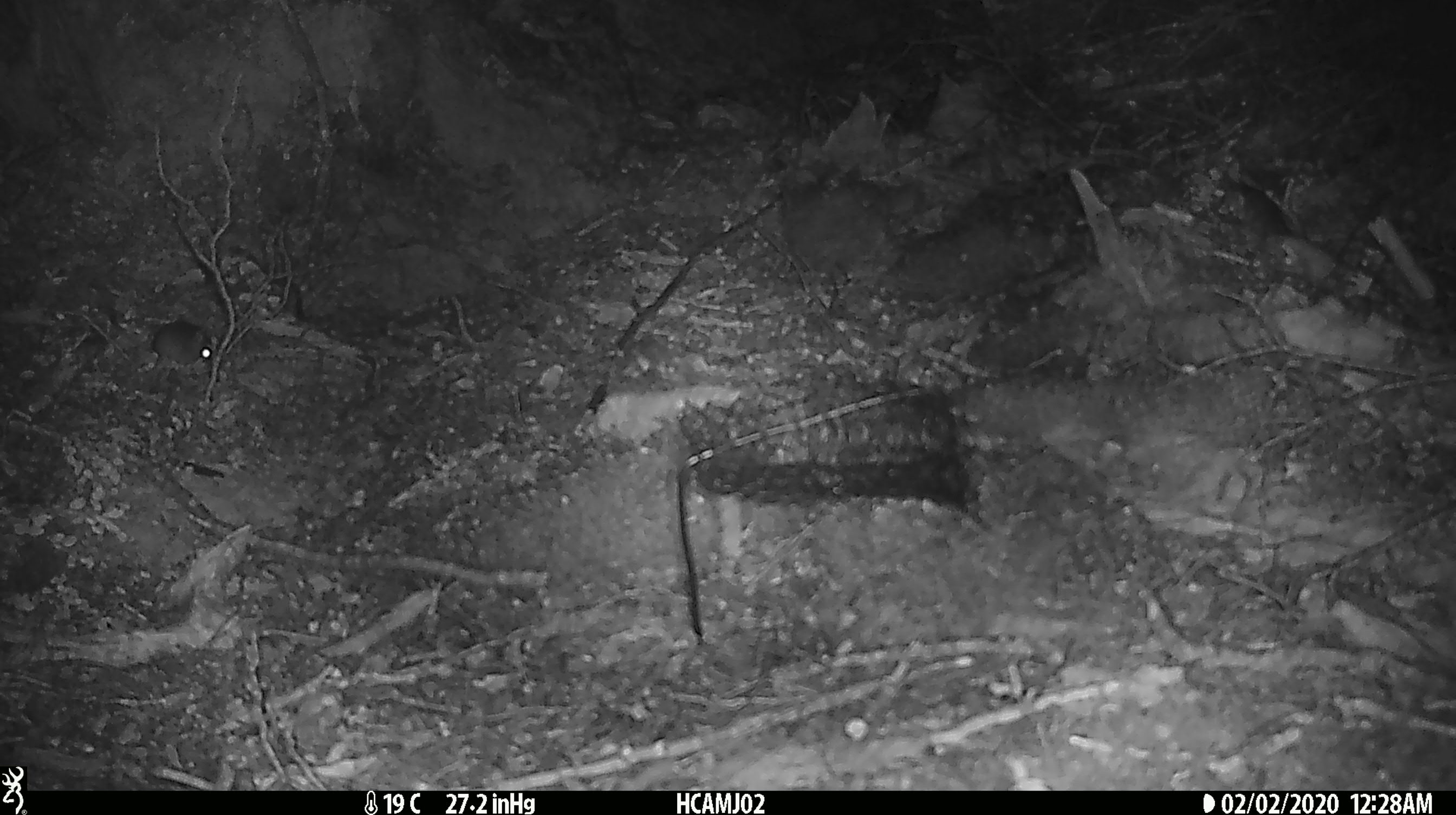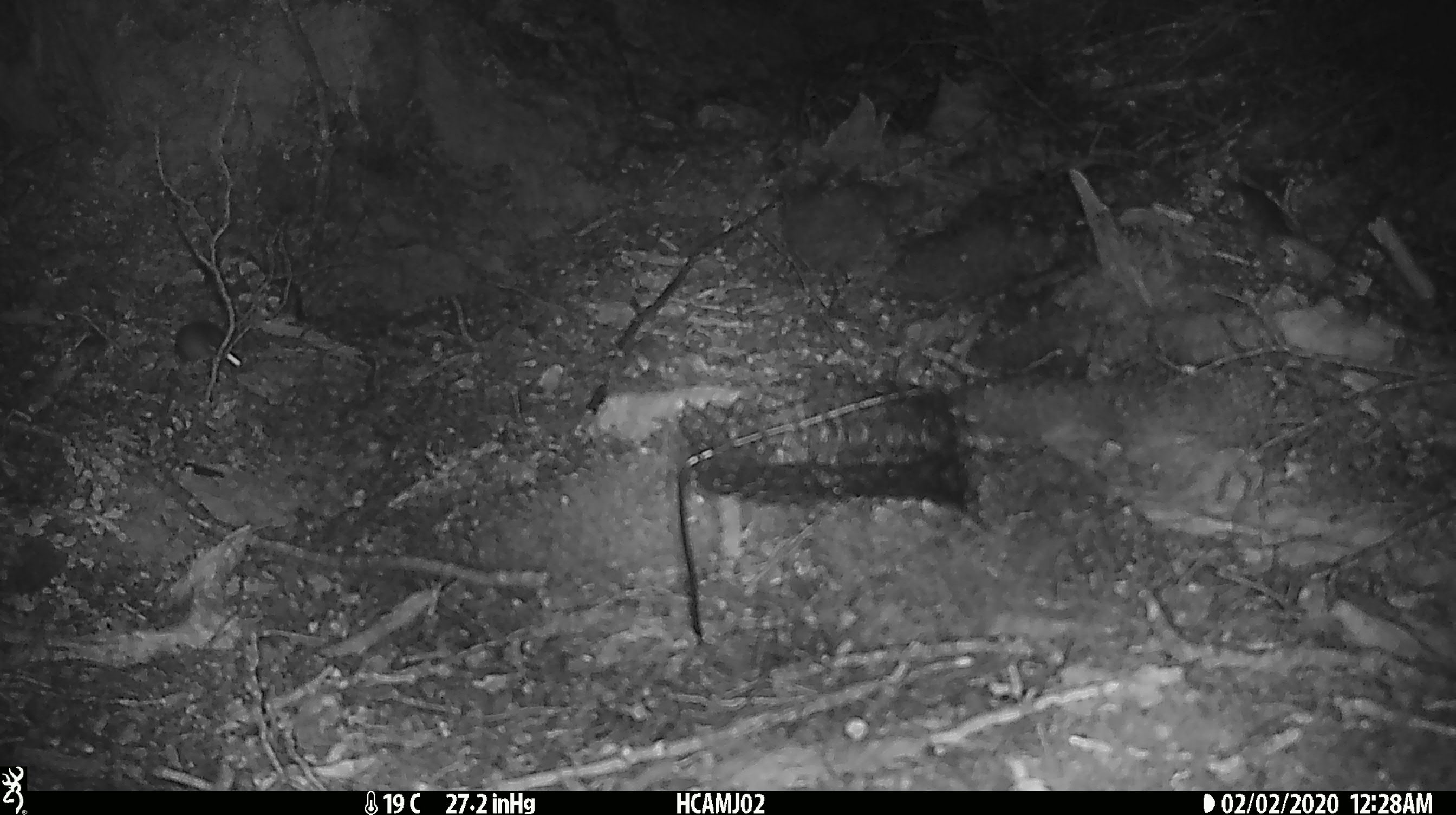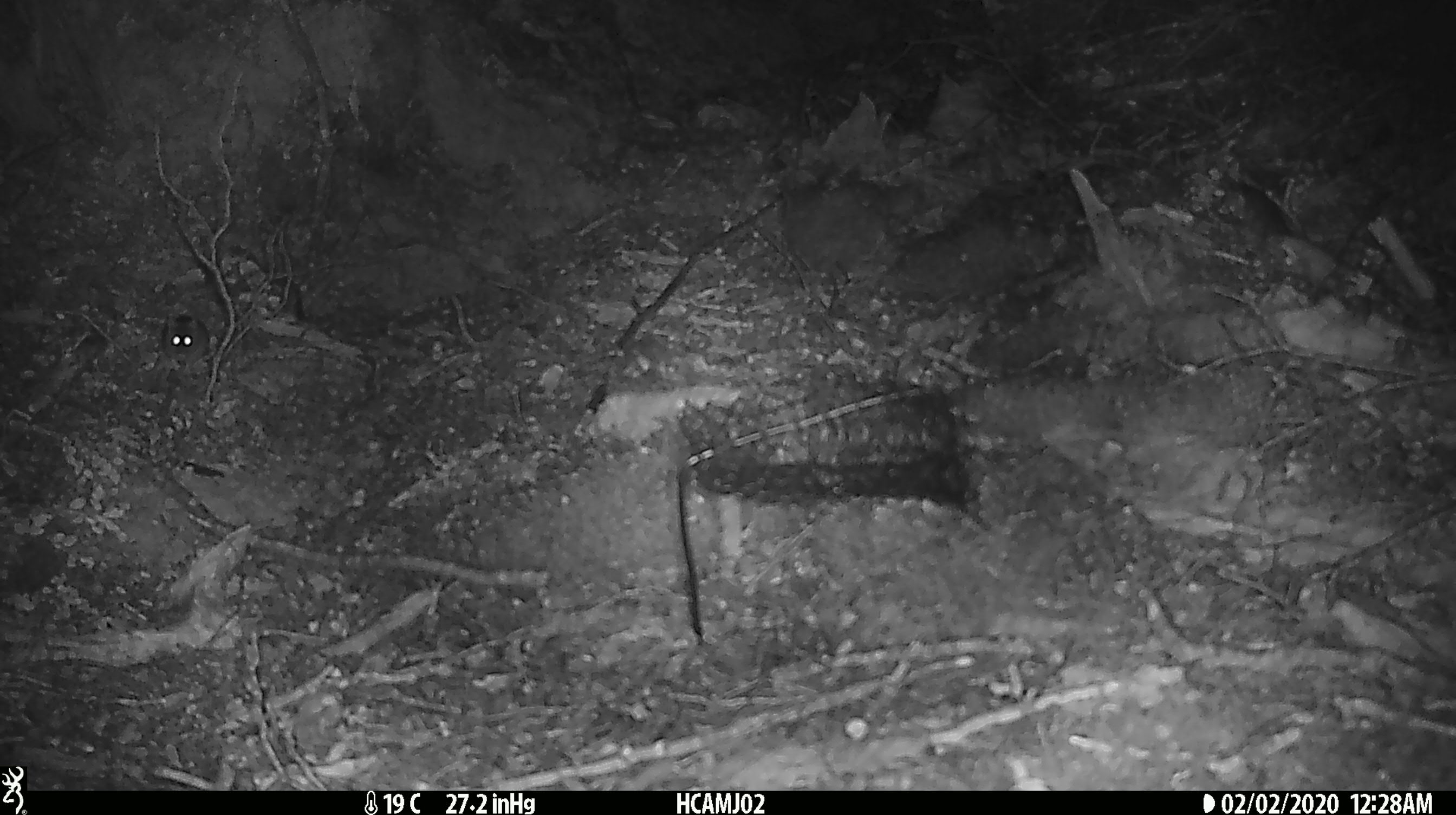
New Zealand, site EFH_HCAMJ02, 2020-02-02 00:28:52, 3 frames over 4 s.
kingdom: Animalia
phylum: Chordata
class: Mammalia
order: Rodentia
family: Muridae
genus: Mus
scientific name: Mus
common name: mouse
Mouse (Mus).